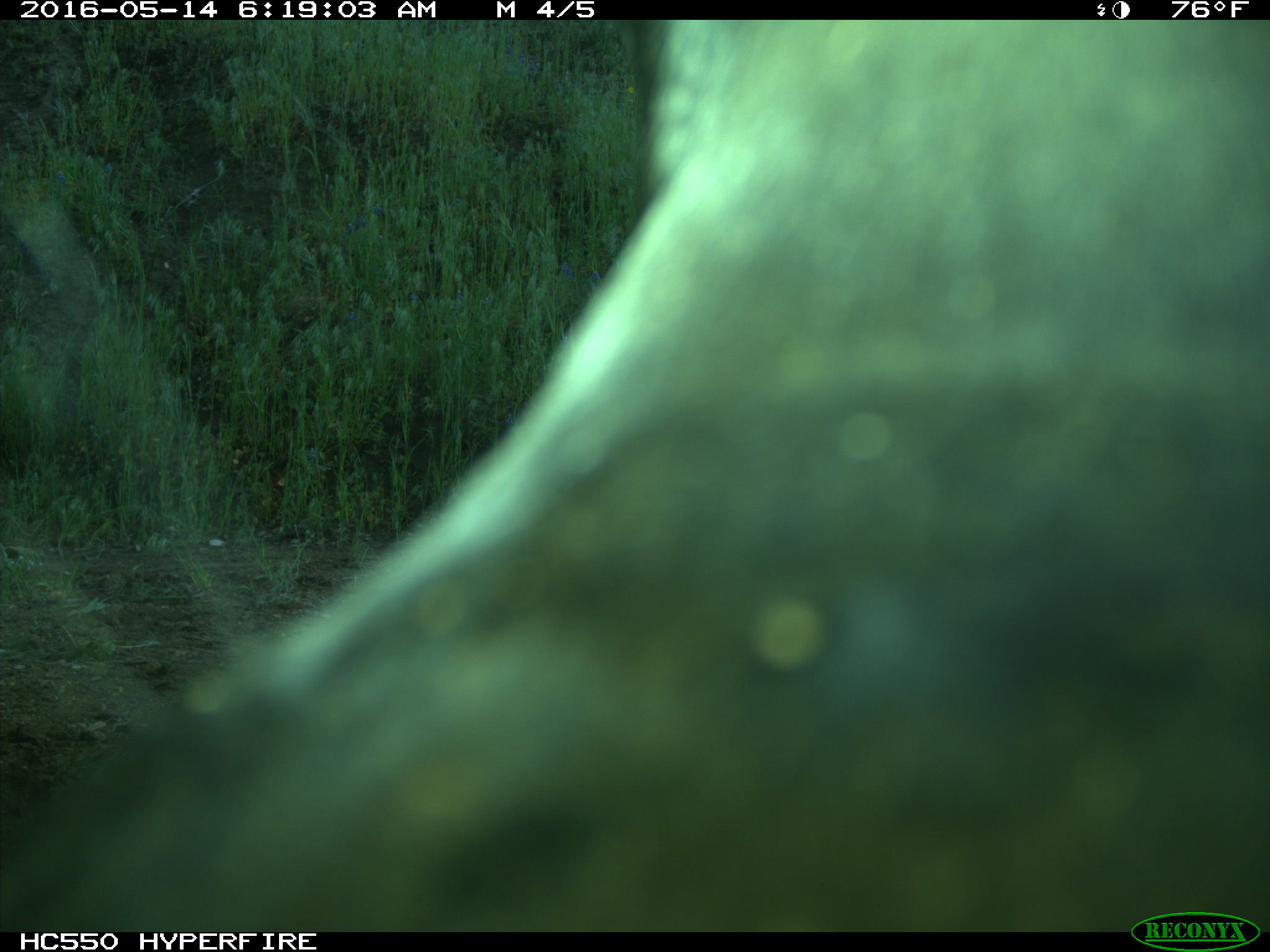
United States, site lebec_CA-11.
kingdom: Animalia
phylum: Chordata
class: Mammalia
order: Artiodactyla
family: Bovidae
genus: Bos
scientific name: Bos taurus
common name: domestic cow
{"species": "Bos taurus (domestic cow)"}